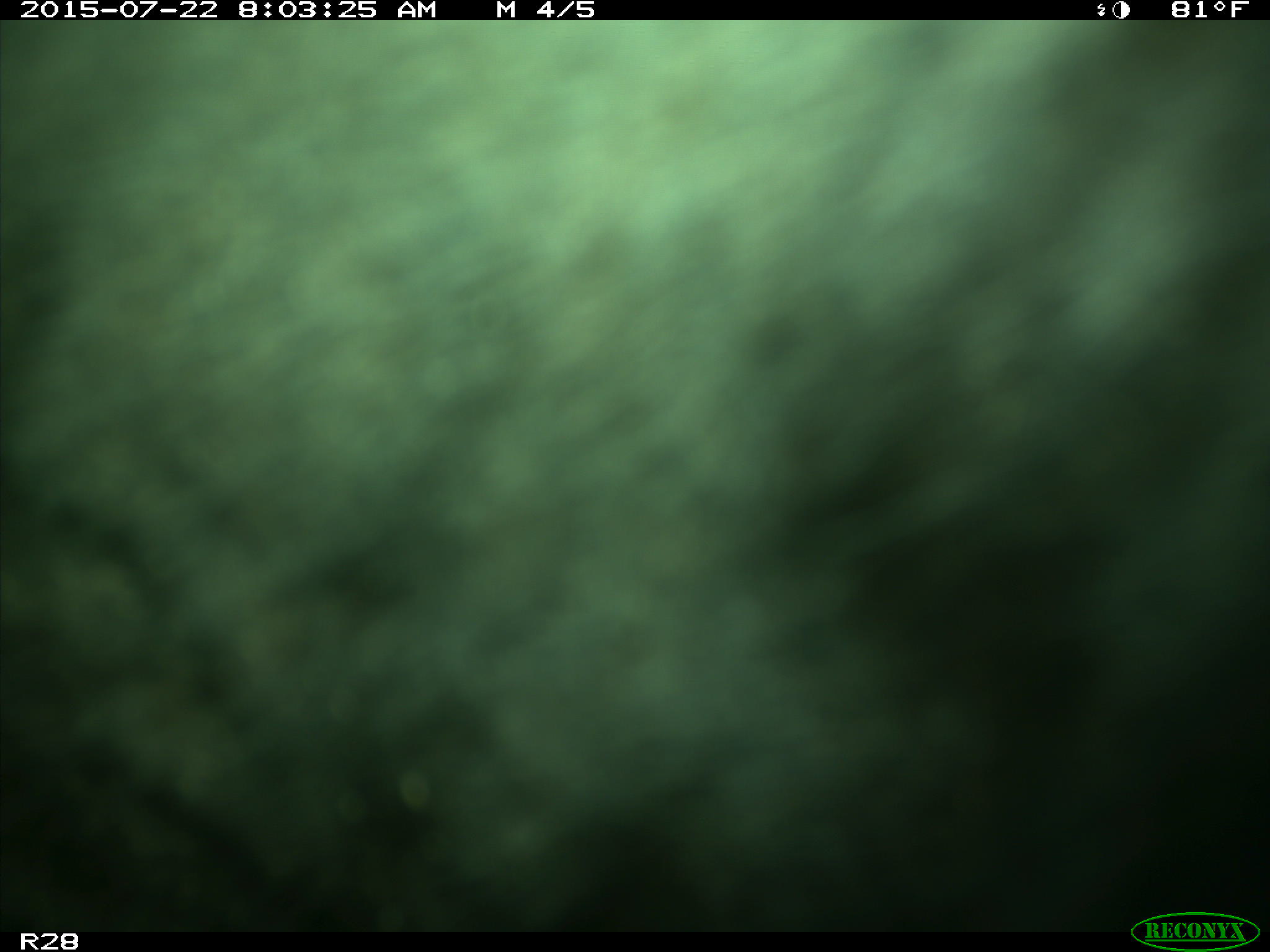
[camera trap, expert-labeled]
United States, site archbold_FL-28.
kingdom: Animalia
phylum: Chordata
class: Mammalia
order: Artiodactyla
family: Bovidae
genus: Bos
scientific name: Bos taurus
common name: domestic cow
Bos taurus (domestic cow).